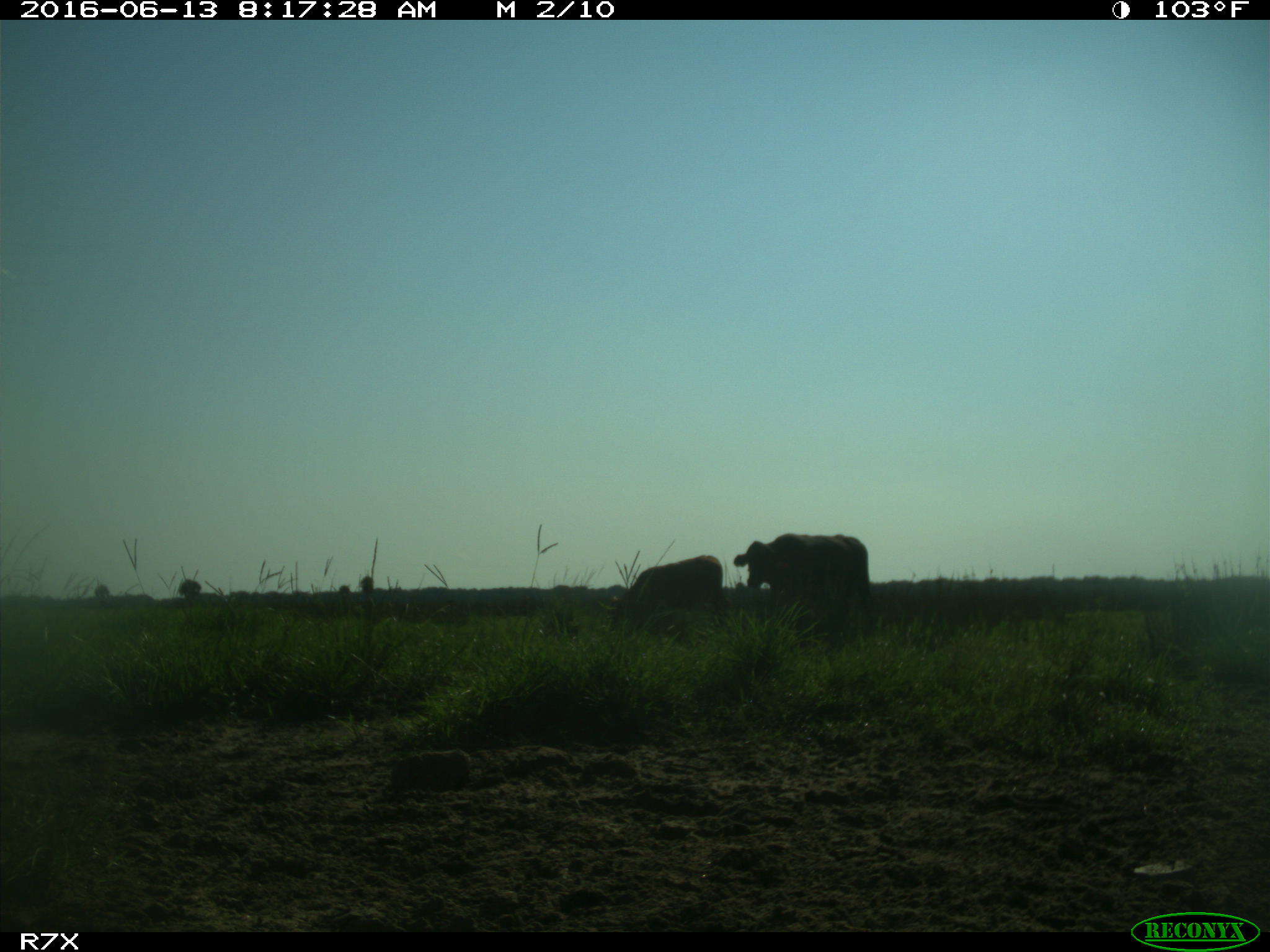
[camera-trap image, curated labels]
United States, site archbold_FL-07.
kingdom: Animalia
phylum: Chordata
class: Mammalia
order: Artiodactyla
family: Bovidae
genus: Bos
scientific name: Bos taurus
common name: domestic cow